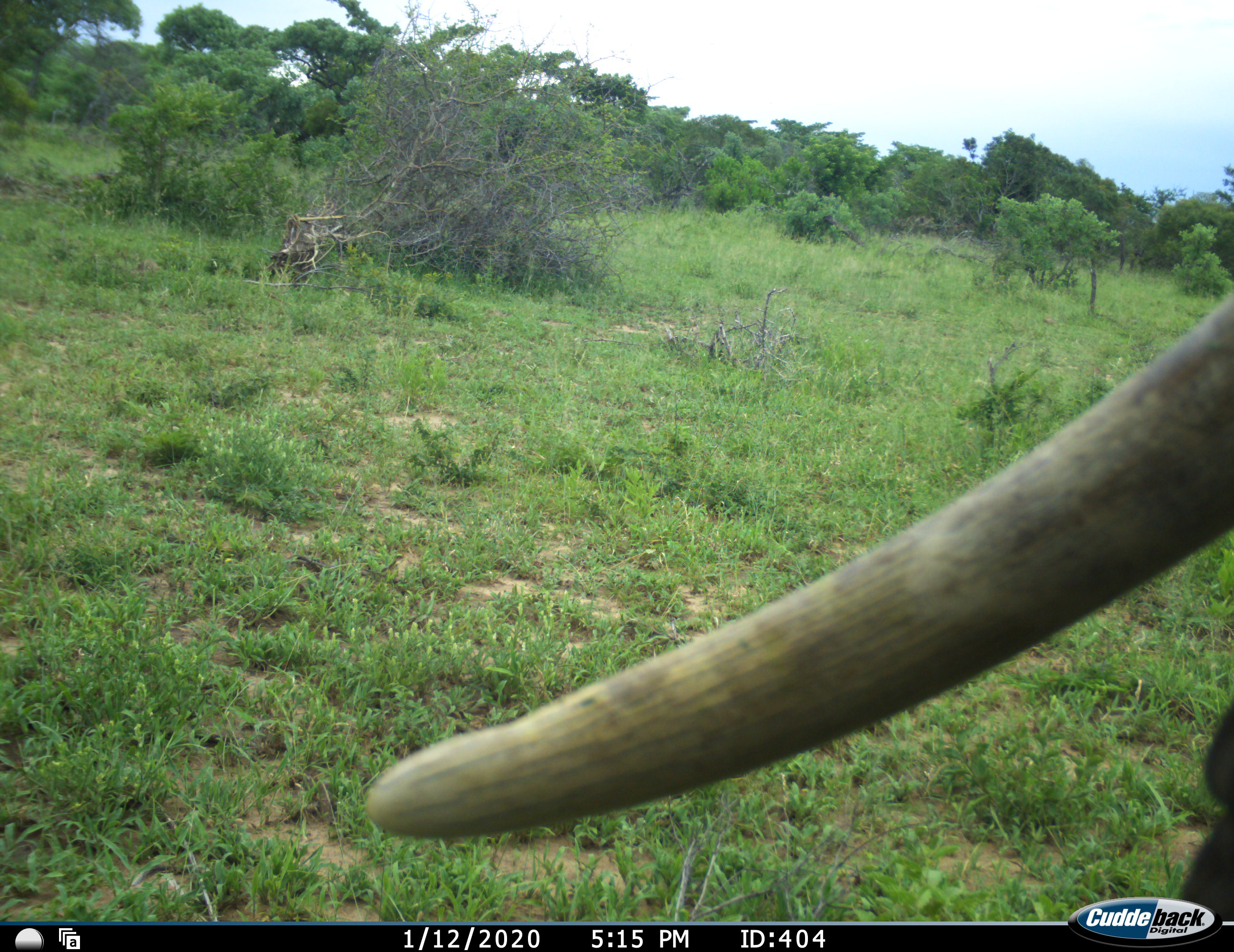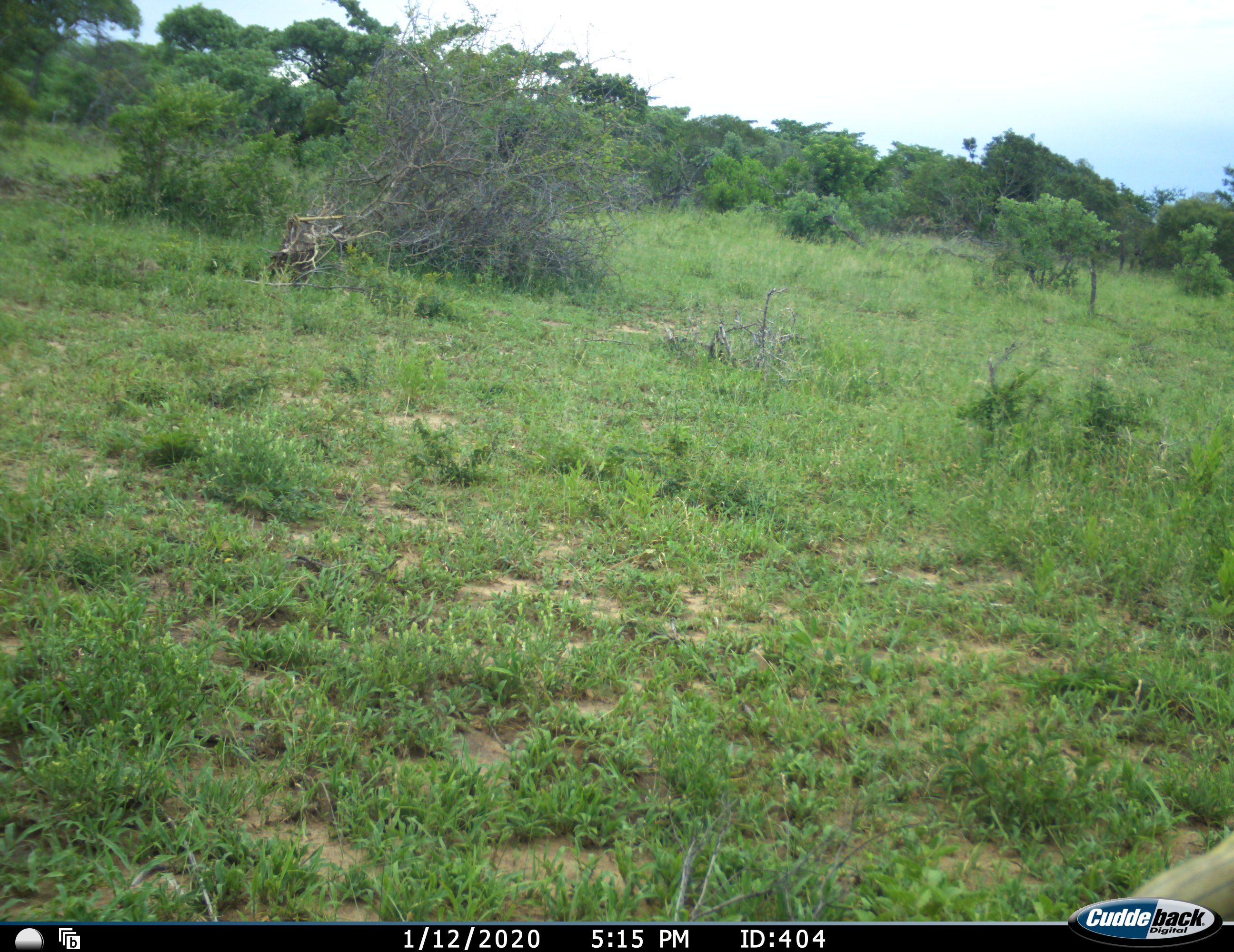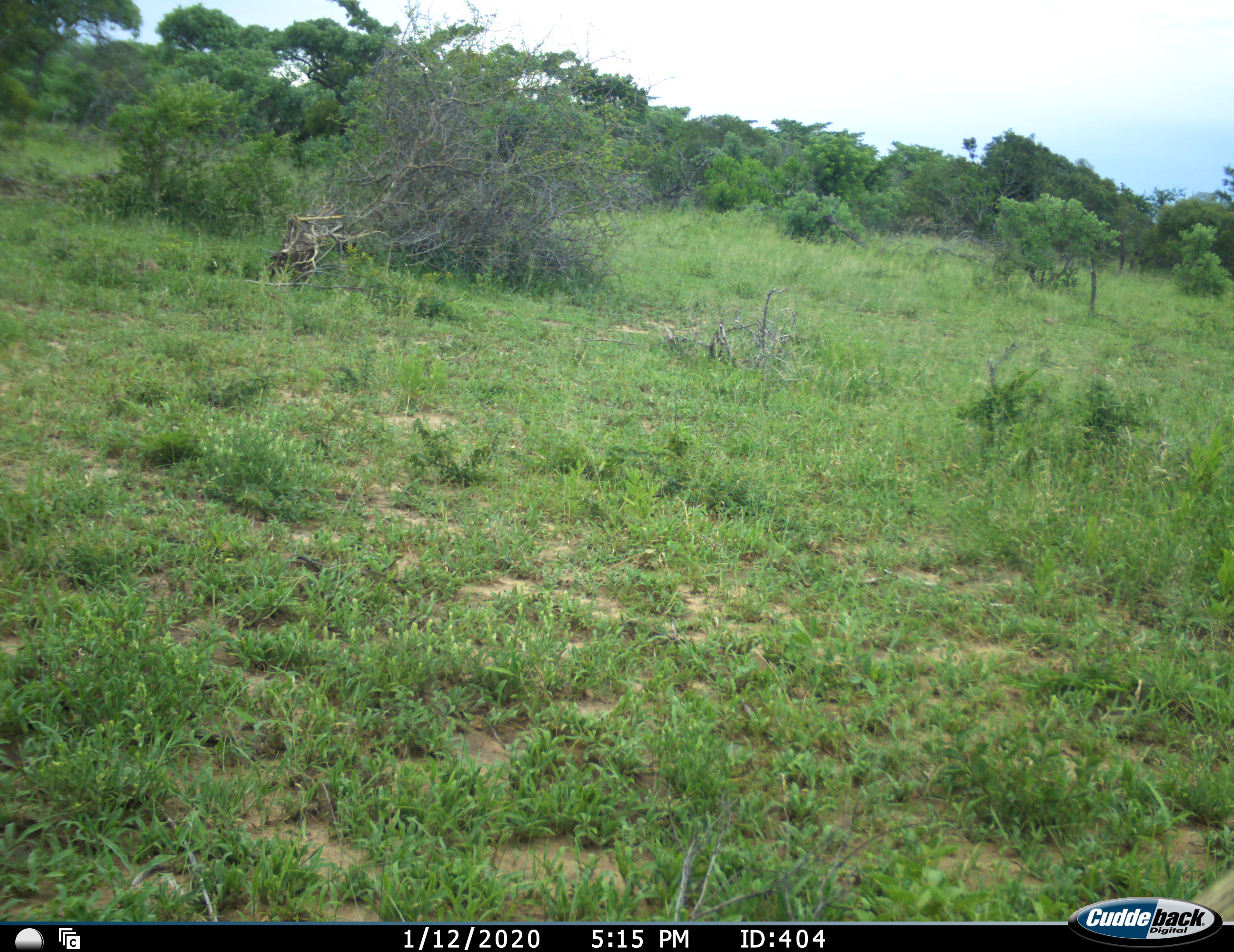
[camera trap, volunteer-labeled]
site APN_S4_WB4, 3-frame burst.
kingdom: Animalia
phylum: Chordata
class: Mammalia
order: Proboscidea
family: Elephantidae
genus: Loxodonta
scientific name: Loxodonta africana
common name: african bush elephant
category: elephant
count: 1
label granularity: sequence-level